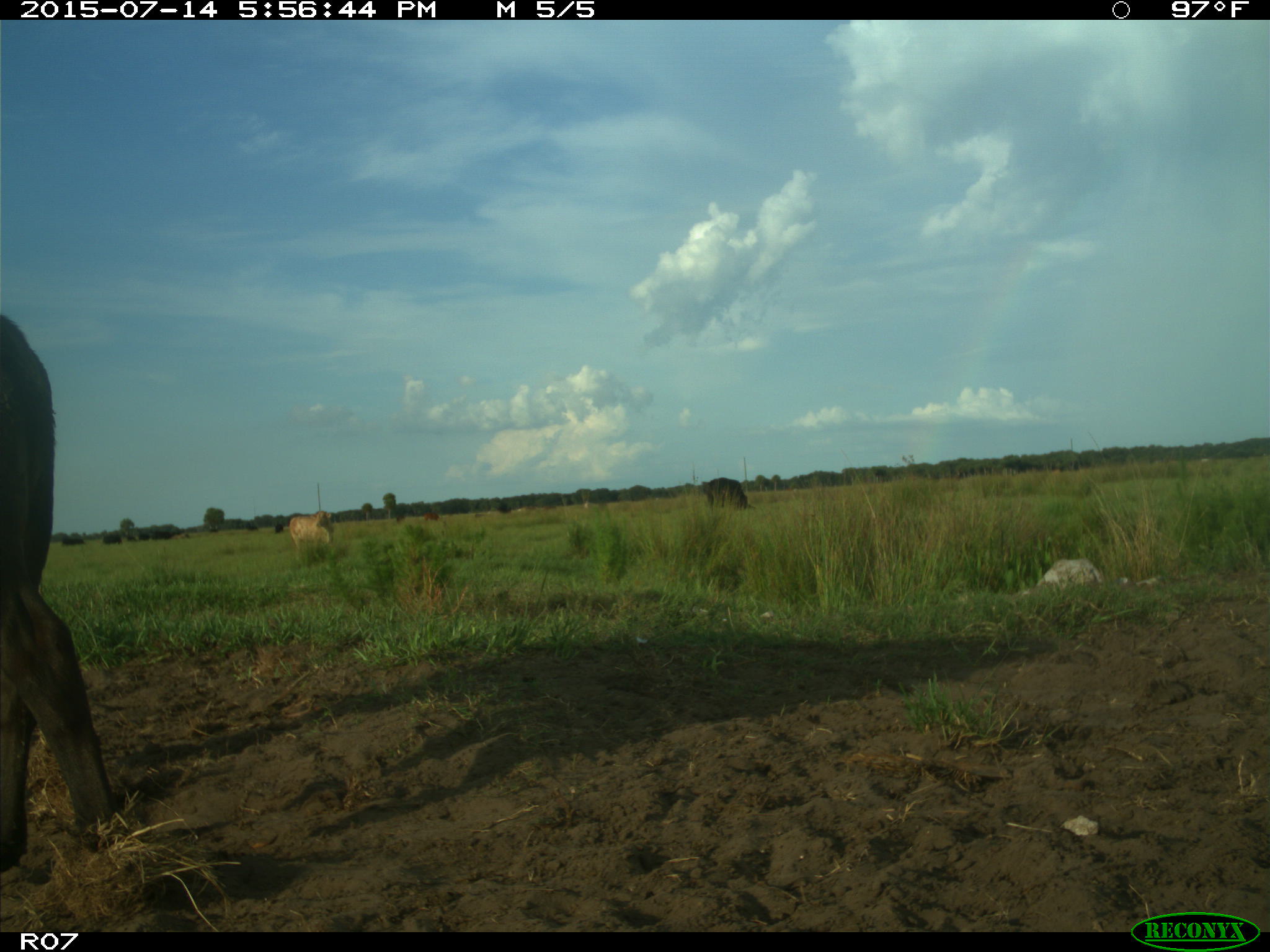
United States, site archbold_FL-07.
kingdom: Animalia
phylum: Chordata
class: Mammalia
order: Artiodactyla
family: Bovidae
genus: Bos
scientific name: Bos taurus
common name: domestic cow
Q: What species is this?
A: Bos taurus (domestic cow).